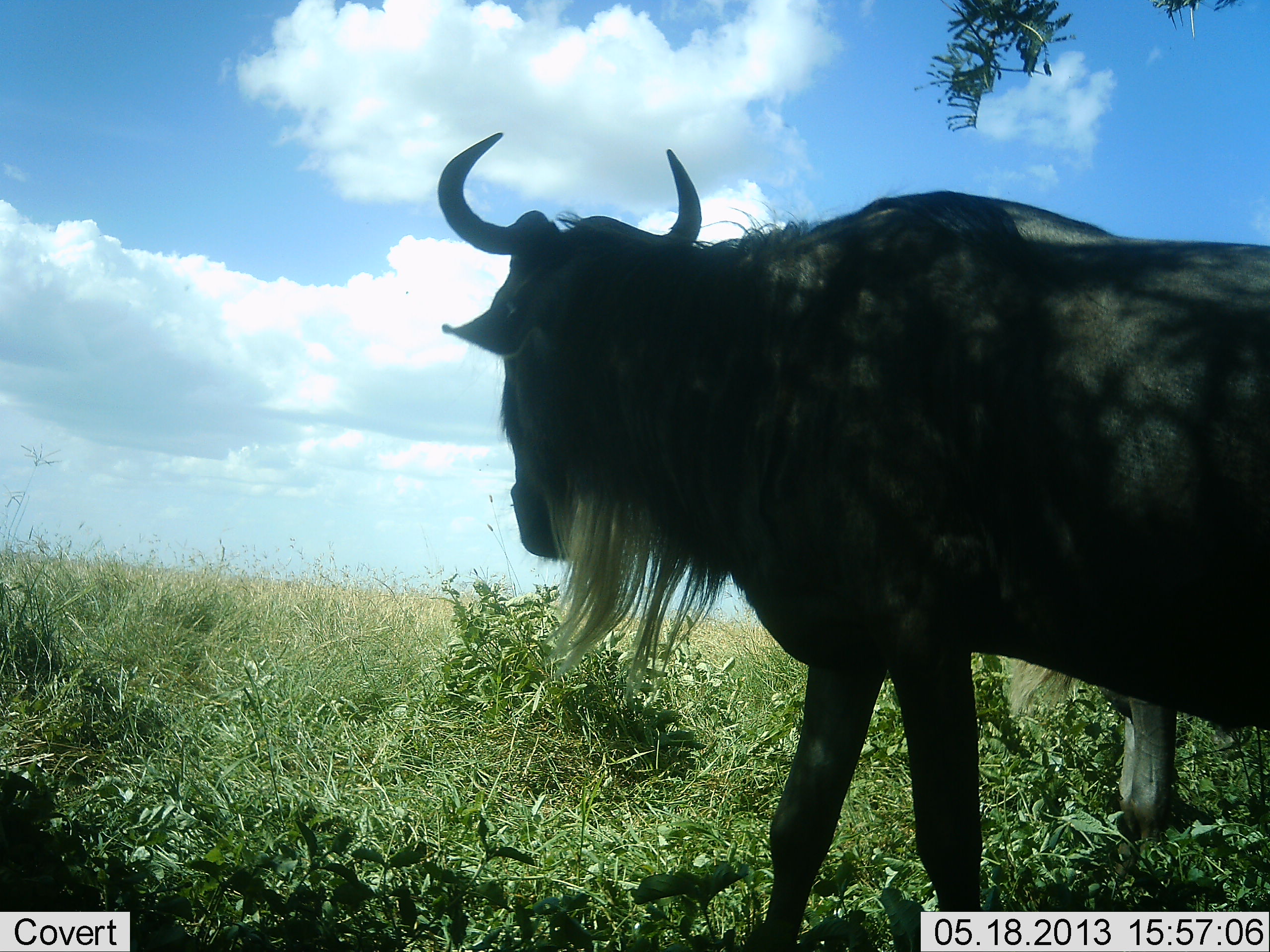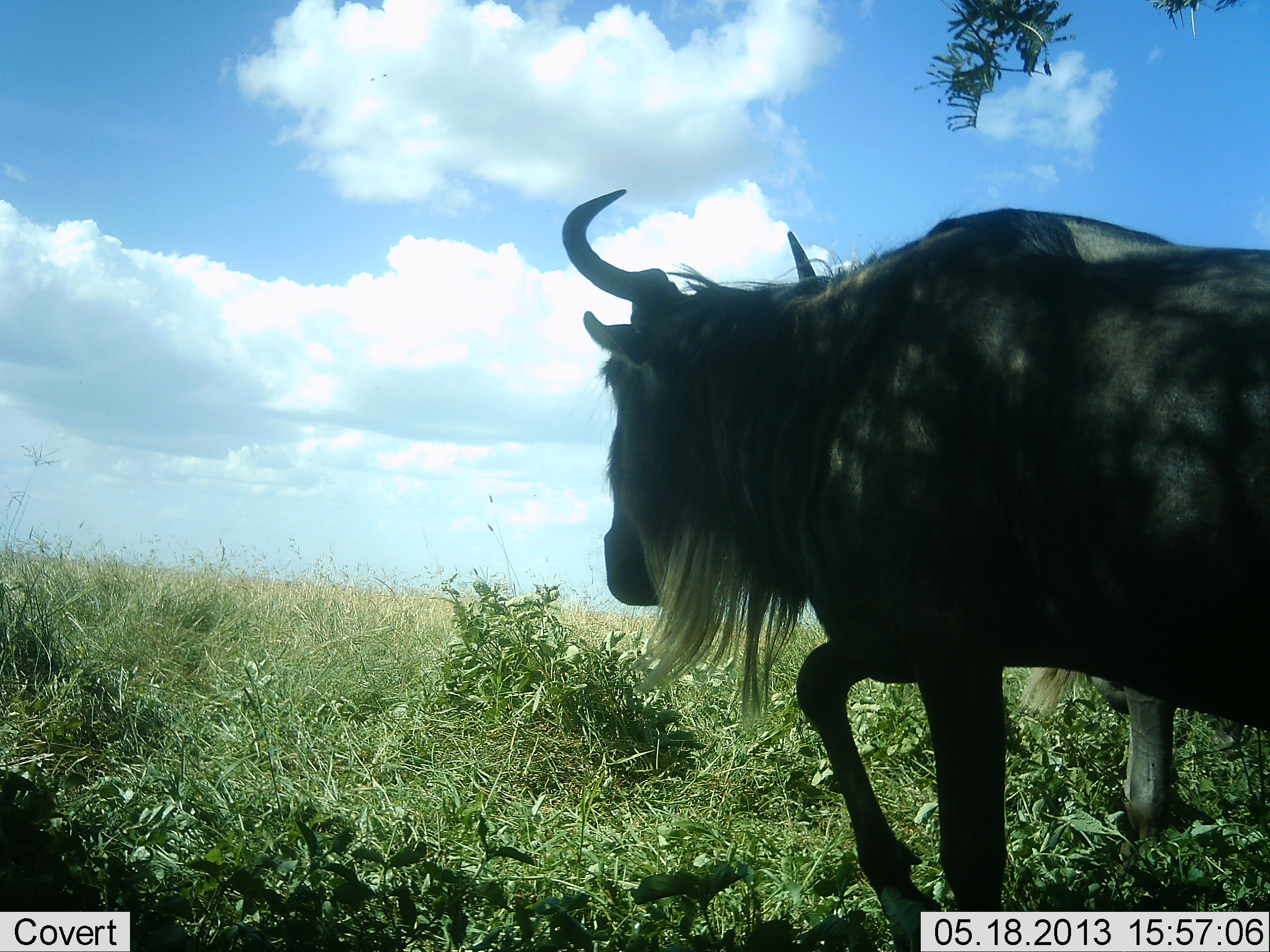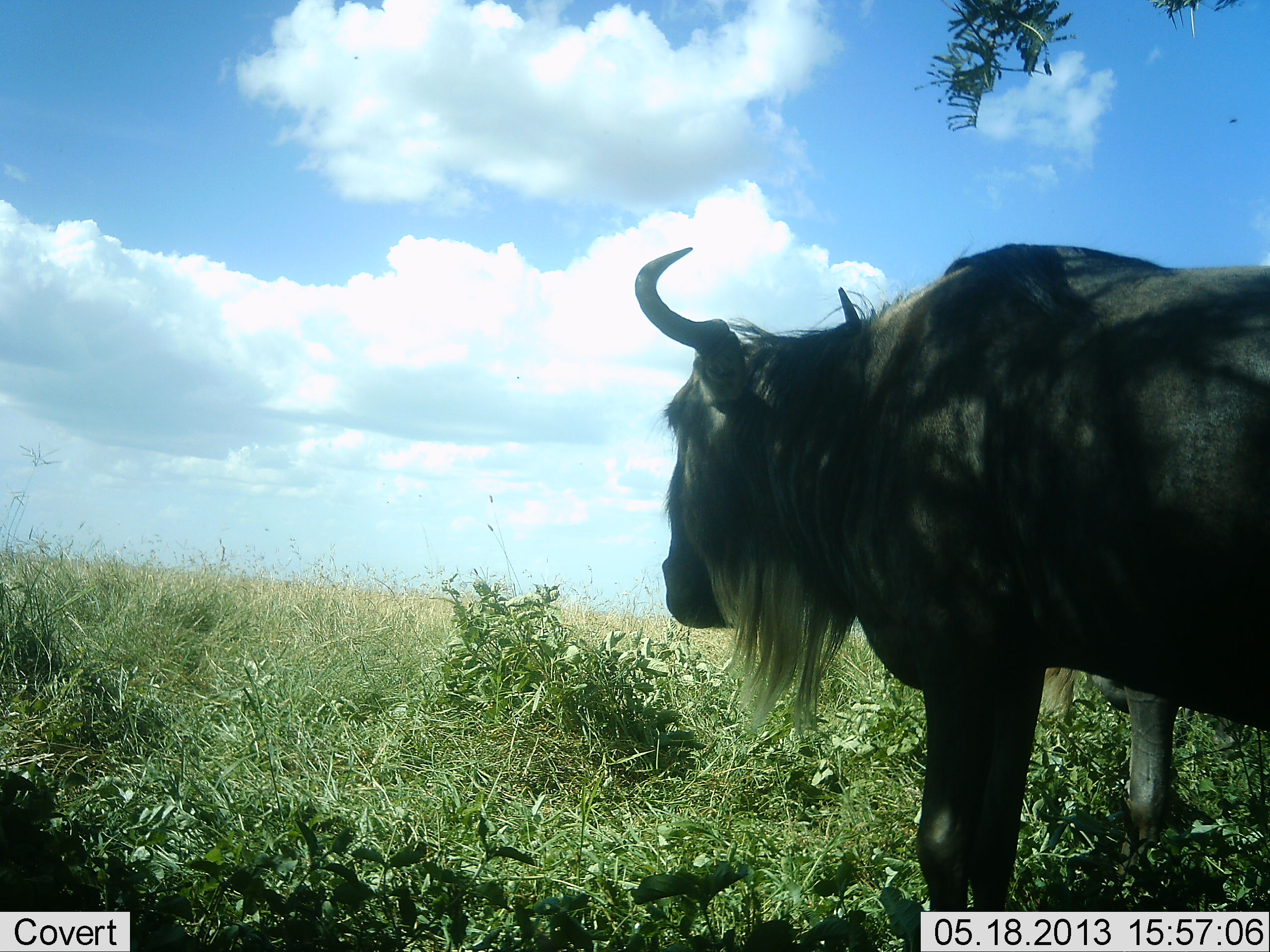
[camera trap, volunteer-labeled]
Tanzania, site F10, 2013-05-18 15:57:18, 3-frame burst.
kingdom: Animalia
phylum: Chordata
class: Mammalia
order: Artiodactyla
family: Bovidae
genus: Connochaetes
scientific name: Connochaetes taurinus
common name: blue wildebeest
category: wildebeest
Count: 2.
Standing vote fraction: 72%.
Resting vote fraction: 0%.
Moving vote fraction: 66%.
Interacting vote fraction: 0%.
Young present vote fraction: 0%.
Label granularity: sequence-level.